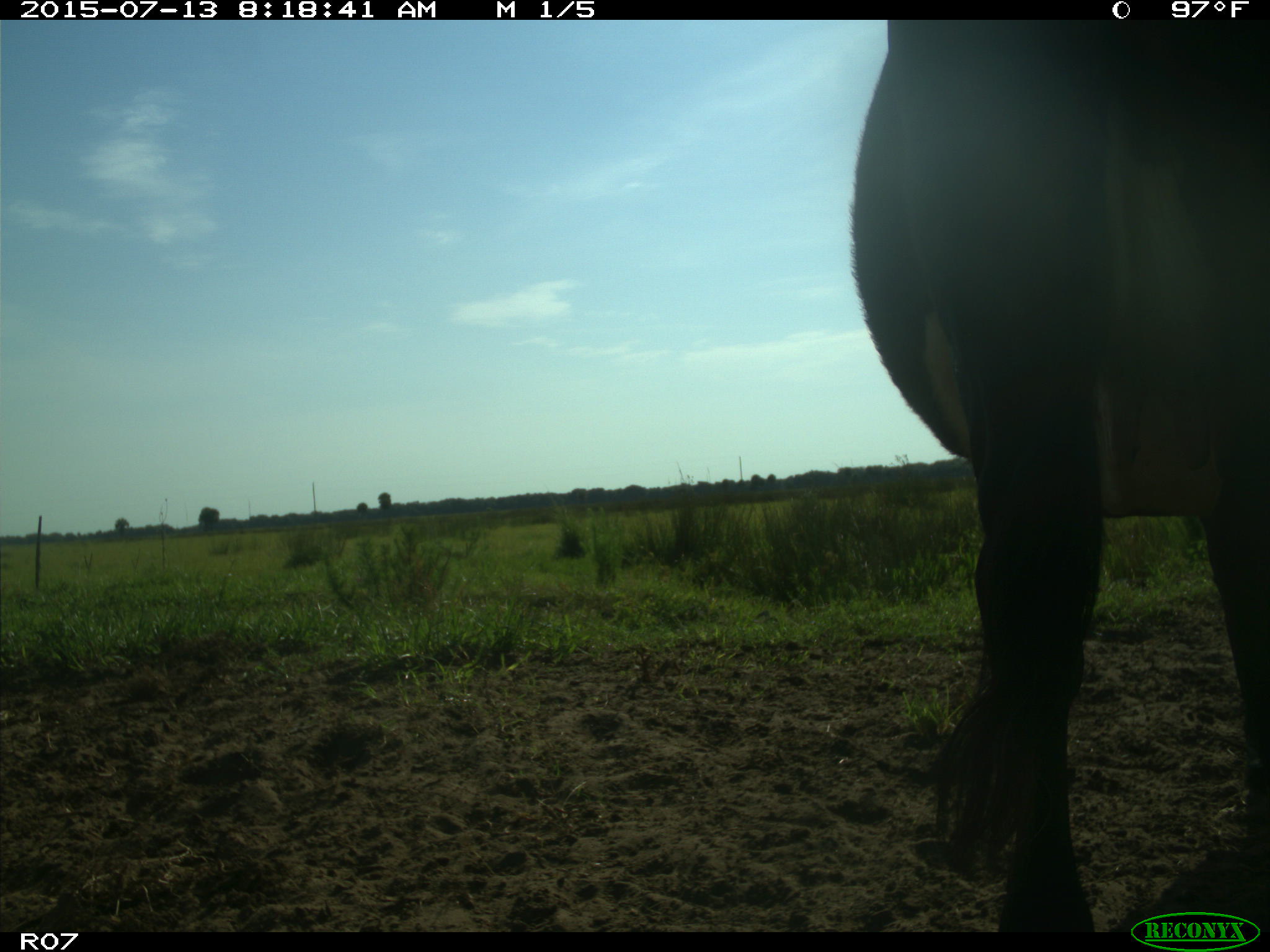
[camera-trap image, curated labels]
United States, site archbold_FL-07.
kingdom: Animalia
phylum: Chordata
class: Mammalia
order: Artiodactyla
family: Bovidae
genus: Bos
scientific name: Bos taurus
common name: domestic cow